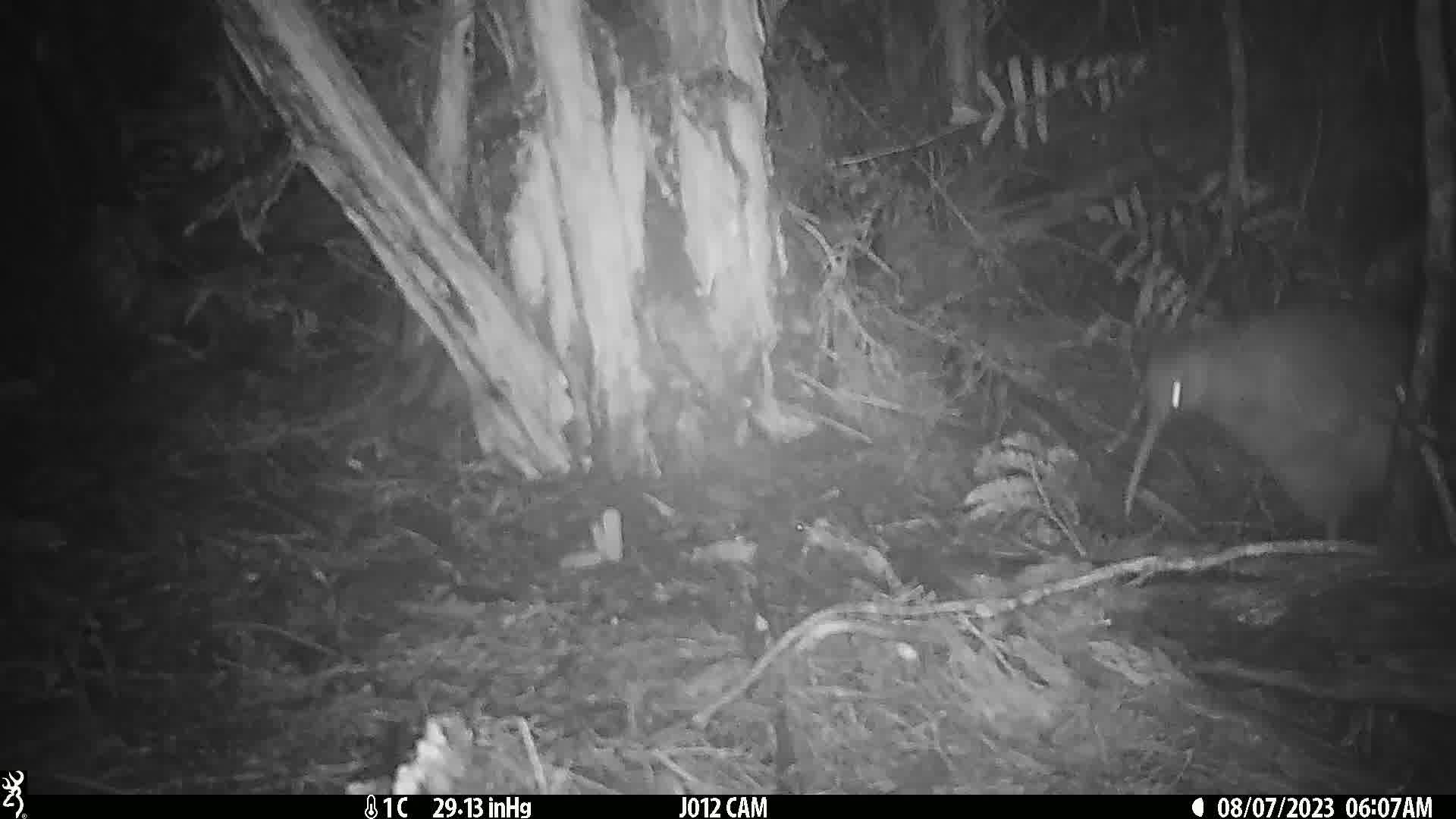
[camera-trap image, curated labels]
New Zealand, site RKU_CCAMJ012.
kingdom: Animalia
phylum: Chordata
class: Aves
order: Apterygiformes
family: Apterygidae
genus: Apteryx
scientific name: Apteryx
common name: kiwi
Kiwi (Apteryx).